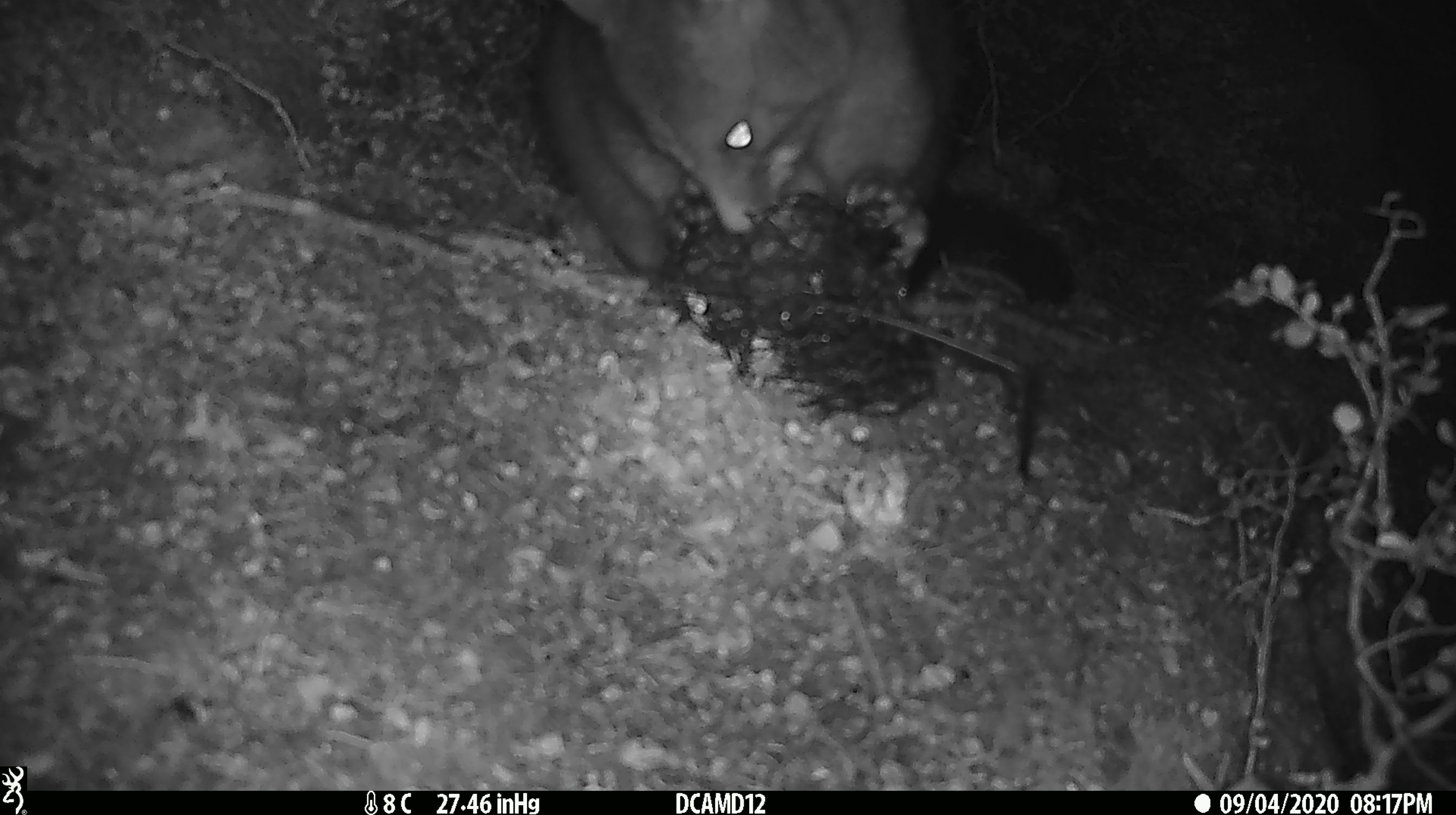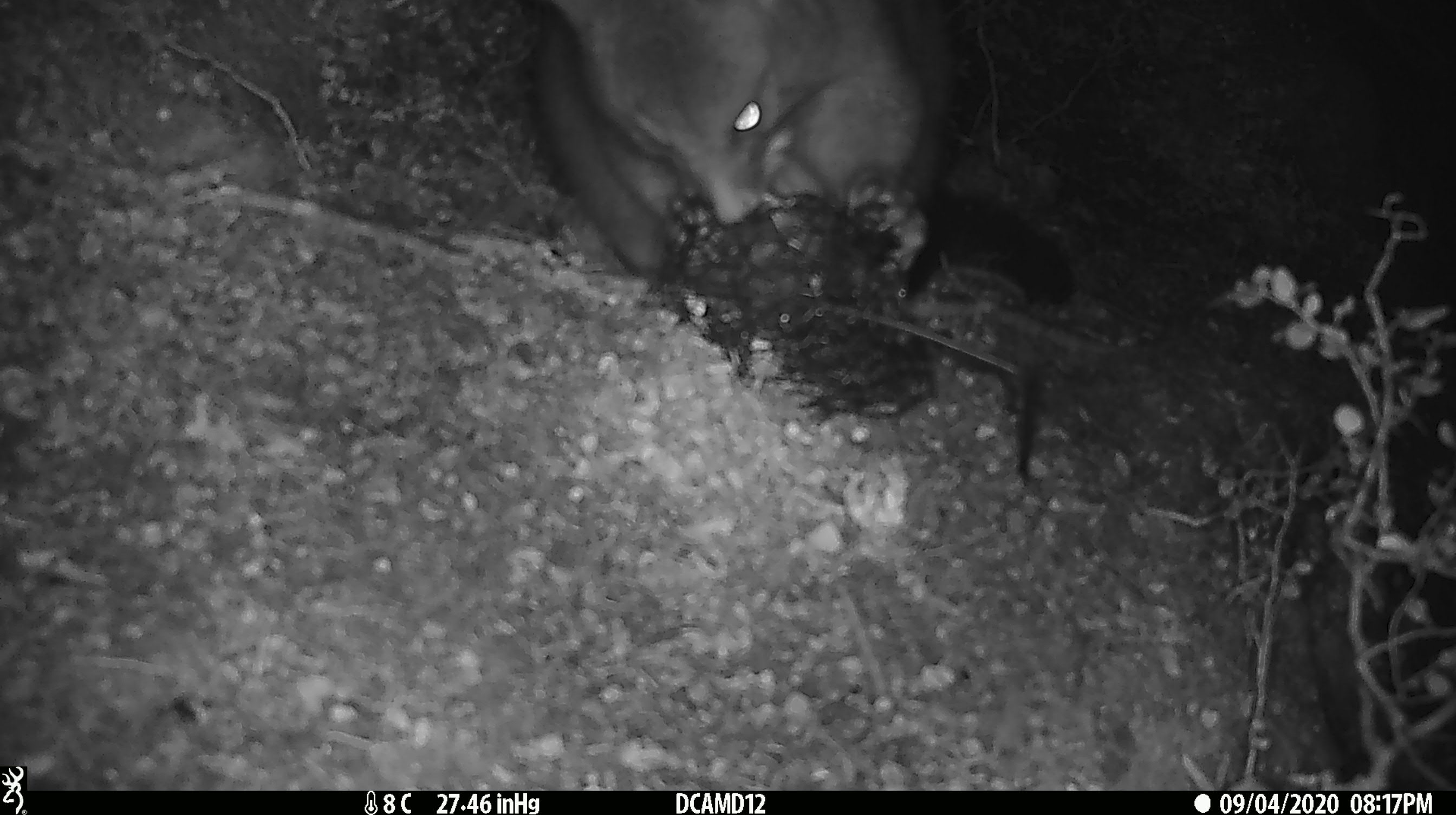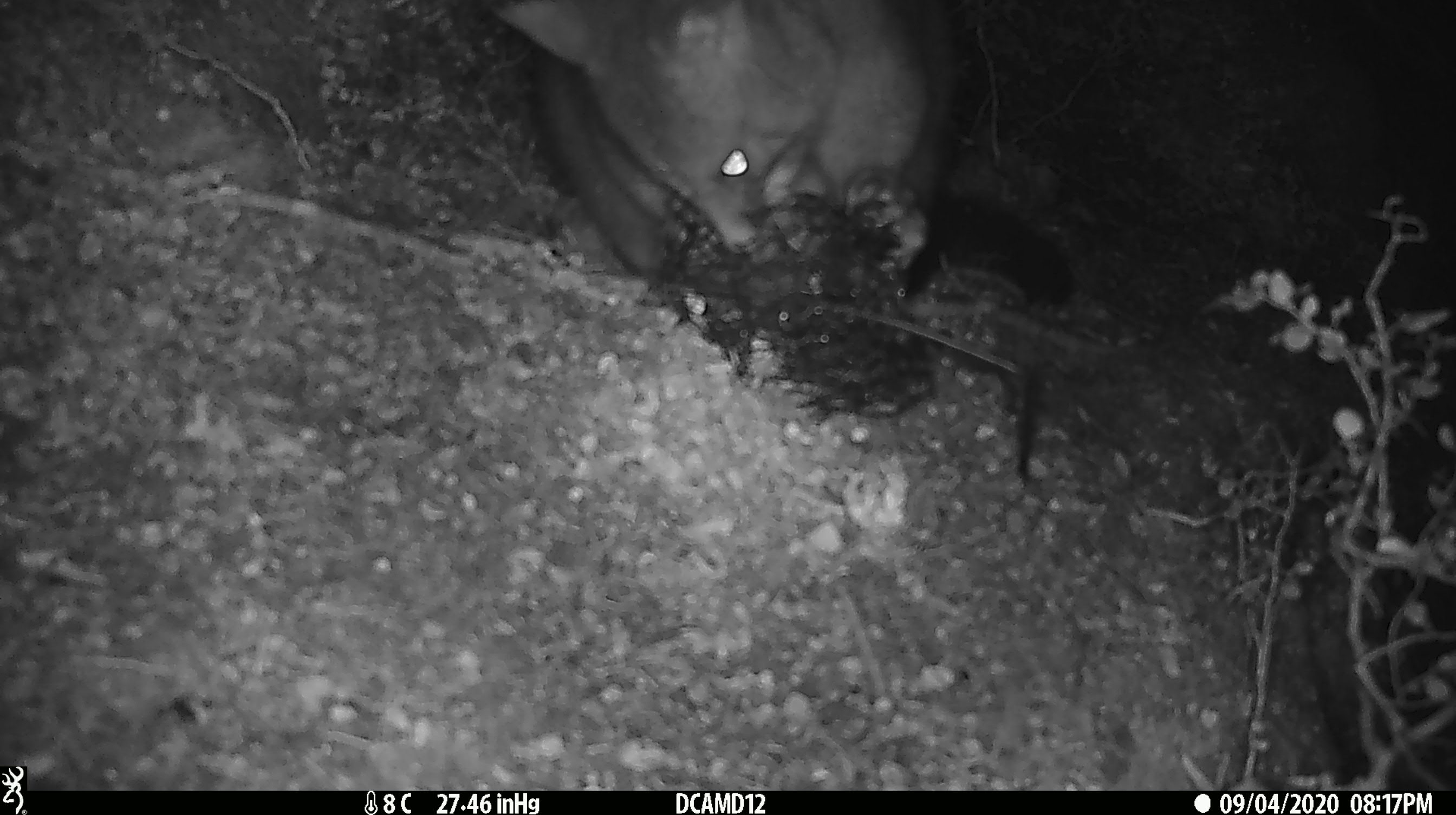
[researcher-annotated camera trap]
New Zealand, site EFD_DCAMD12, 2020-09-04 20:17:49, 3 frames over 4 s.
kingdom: Animalia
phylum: Chordata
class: Mammalia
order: Diprotodontia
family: Phalangeridae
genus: Trichosurus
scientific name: Trichosurus vulpecula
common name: common brushtail possum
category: possum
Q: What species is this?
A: Possum (common brushtail possum) (Trichosurus vulpecula).